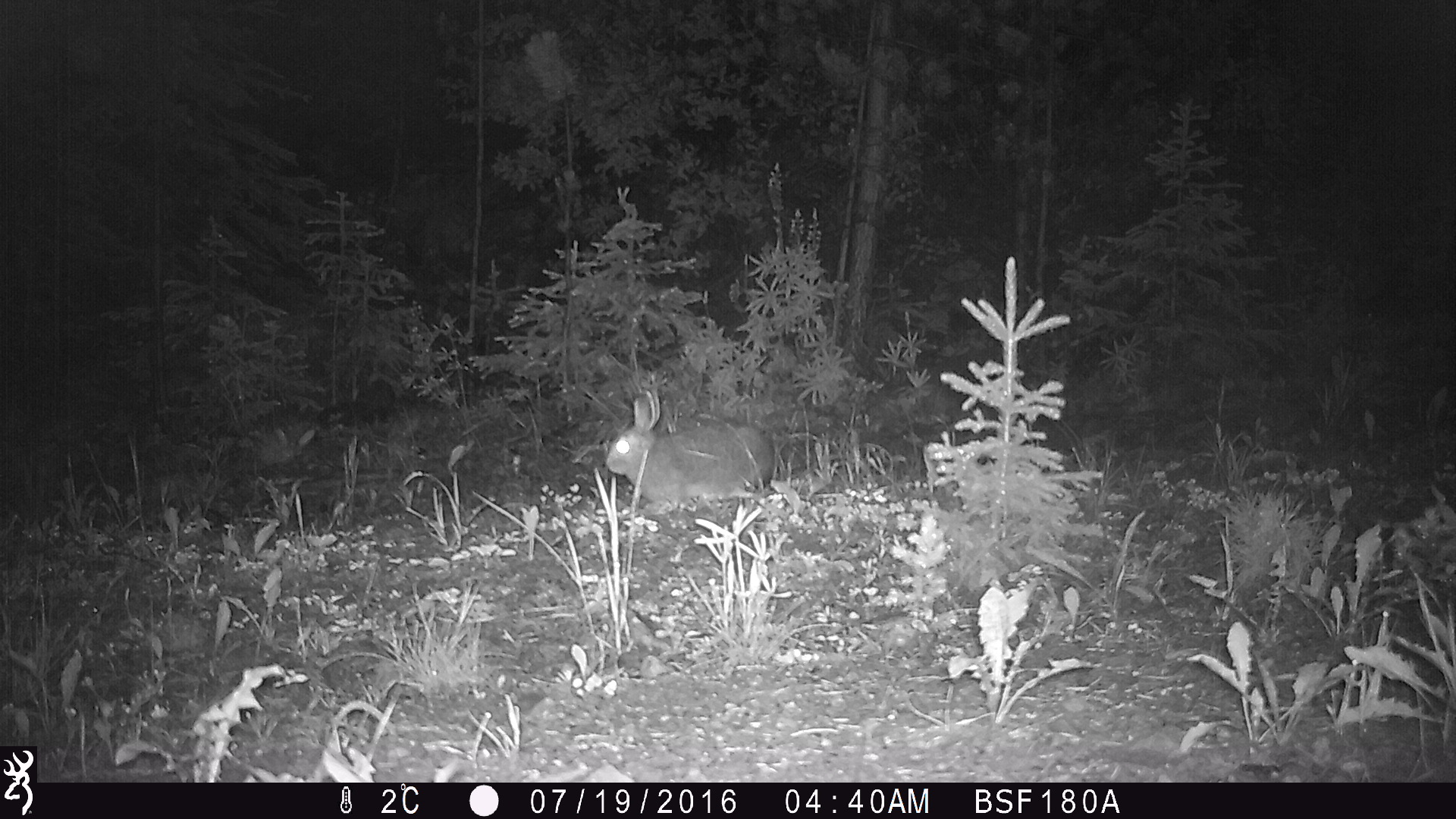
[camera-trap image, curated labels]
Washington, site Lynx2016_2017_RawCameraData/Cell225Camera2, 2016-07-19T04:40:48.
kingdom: Animalia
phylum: Chordata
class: Mammalia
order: Lagomorpha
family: Leporidae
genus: Lepus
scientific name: Lepus americanus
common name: snowshoe hare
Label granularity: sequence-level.